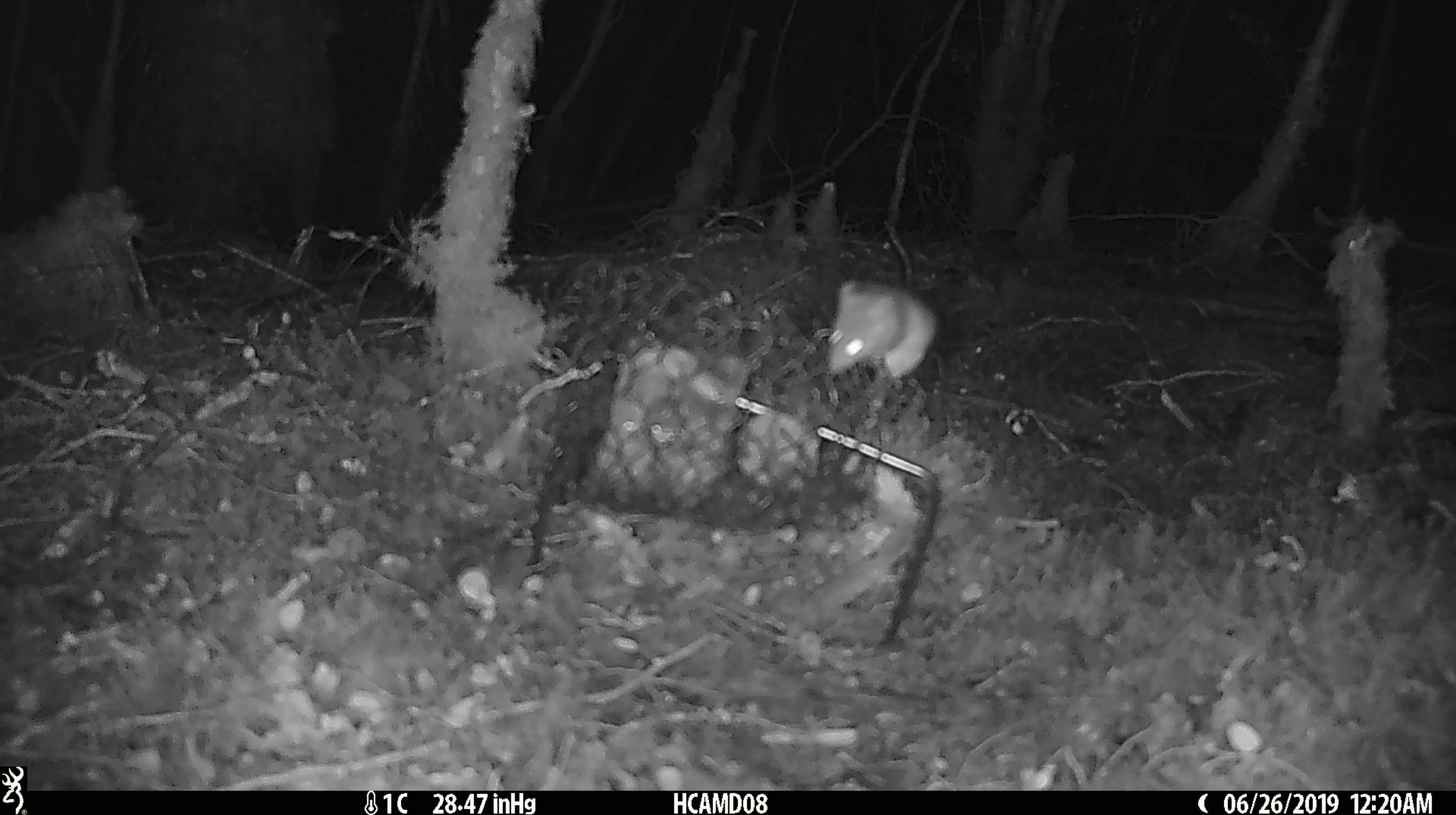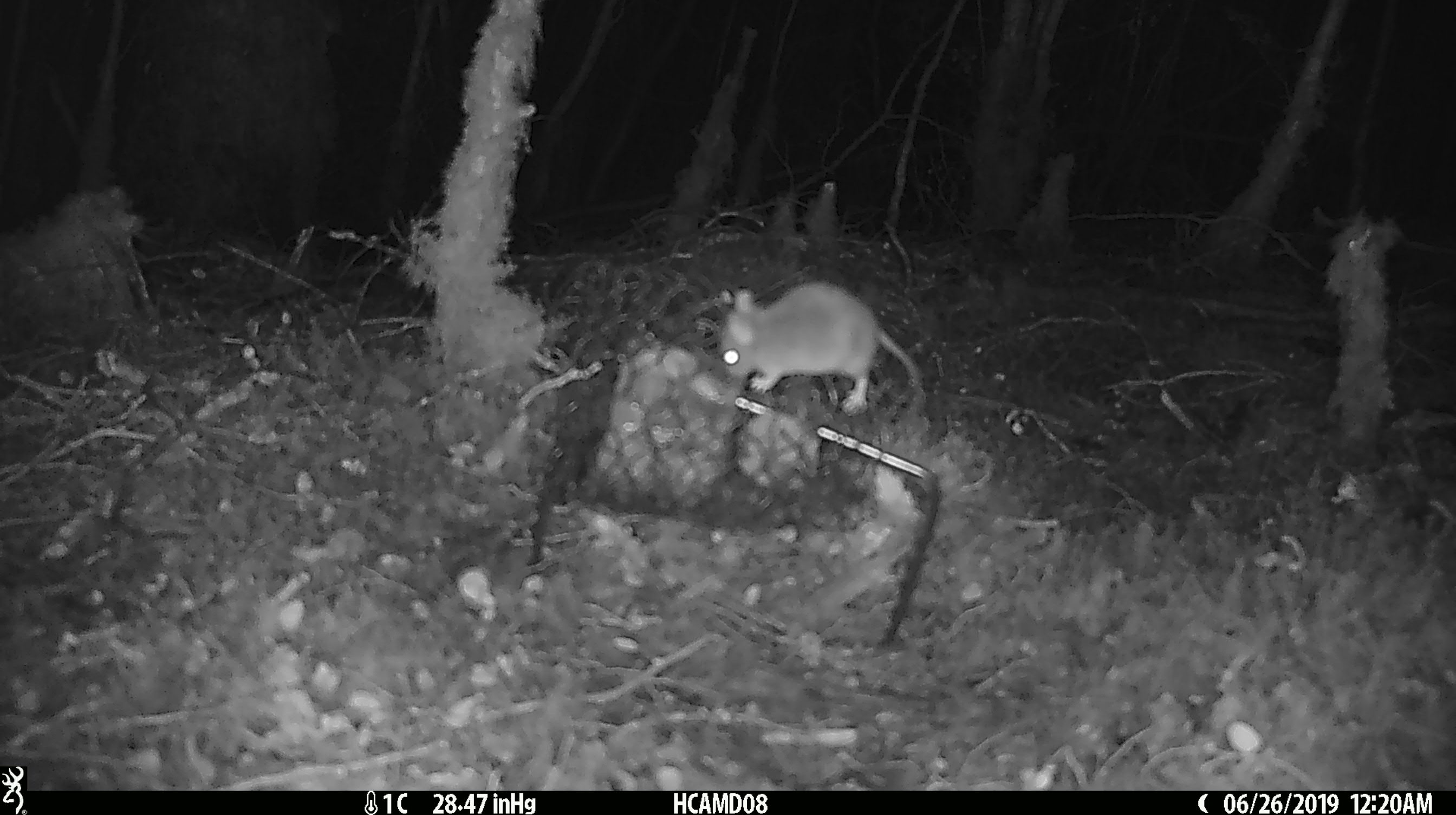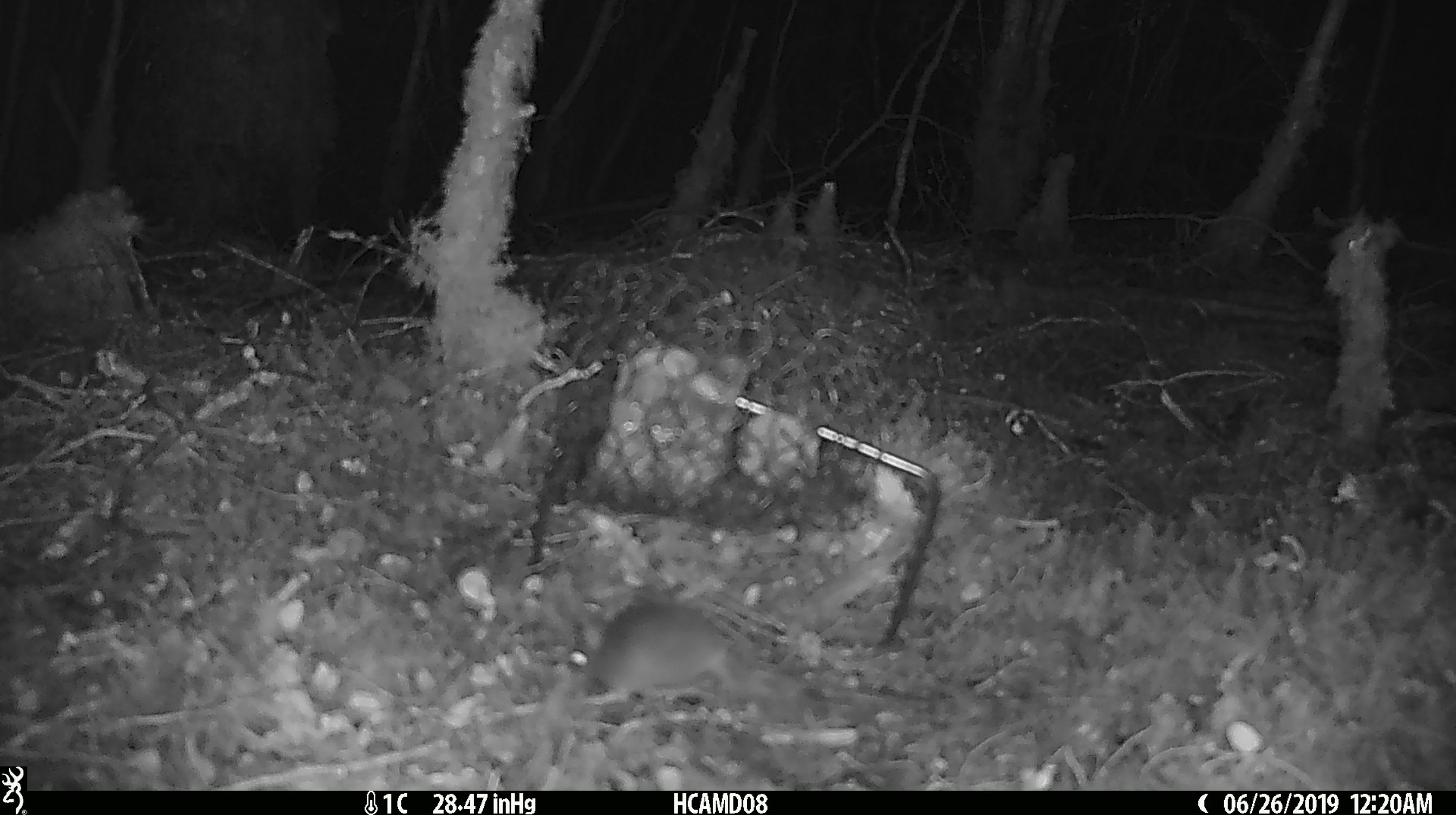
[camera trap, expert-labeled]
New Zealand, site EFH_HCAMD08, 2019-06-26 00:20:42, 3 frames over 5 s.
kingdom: Animalia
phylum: Chordata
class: Mammalia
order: Rodentia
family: Muridae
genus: Mus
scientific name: Mus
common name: mouse